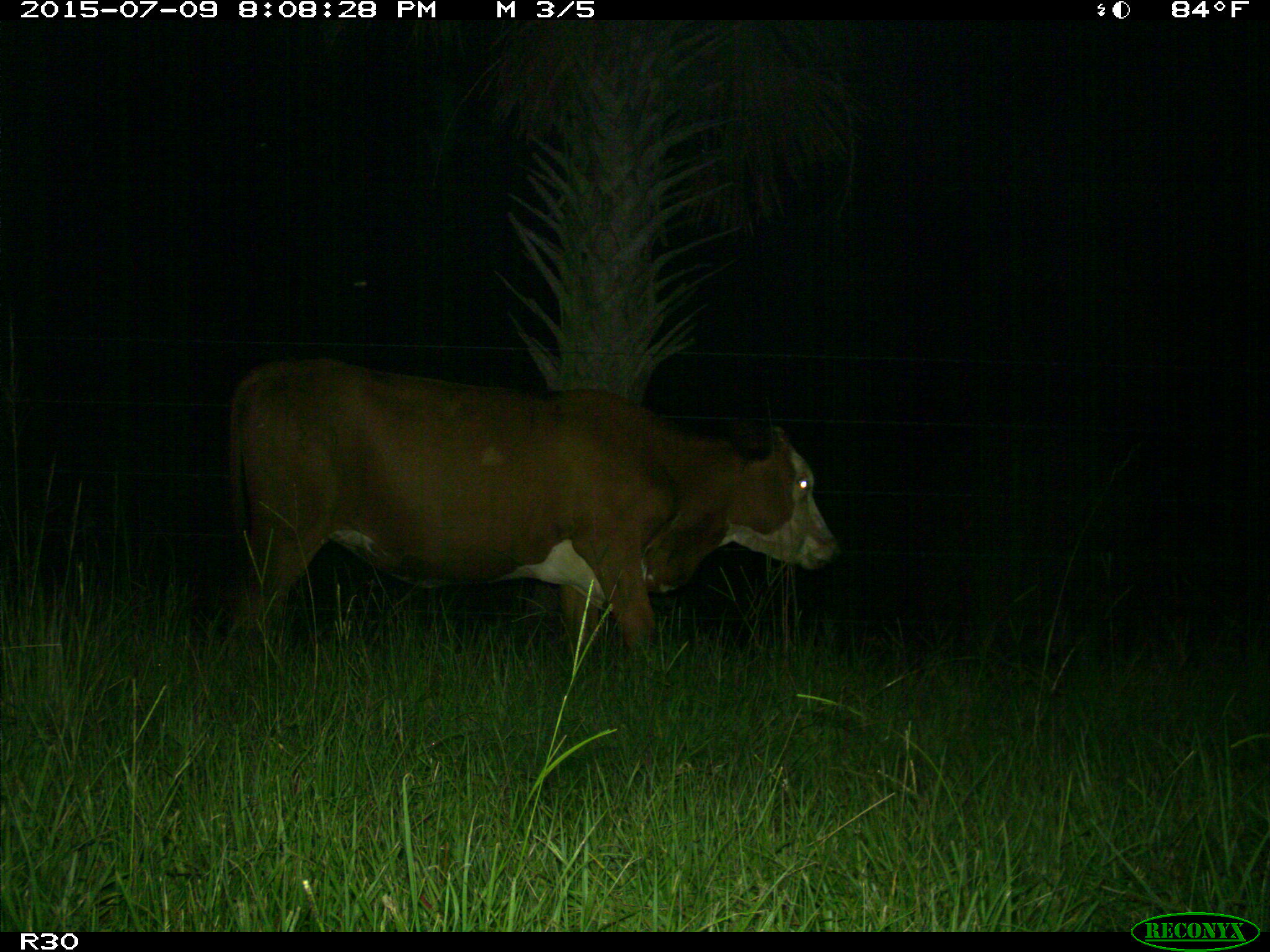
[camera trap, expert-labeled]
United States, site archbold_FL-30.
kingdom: Animalia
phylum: Chordata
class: Mammalia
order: Artiodactyla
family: Bovidae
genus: Bos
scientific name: Bos taurus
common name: domestic cow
Bos taurus (domestic cow).